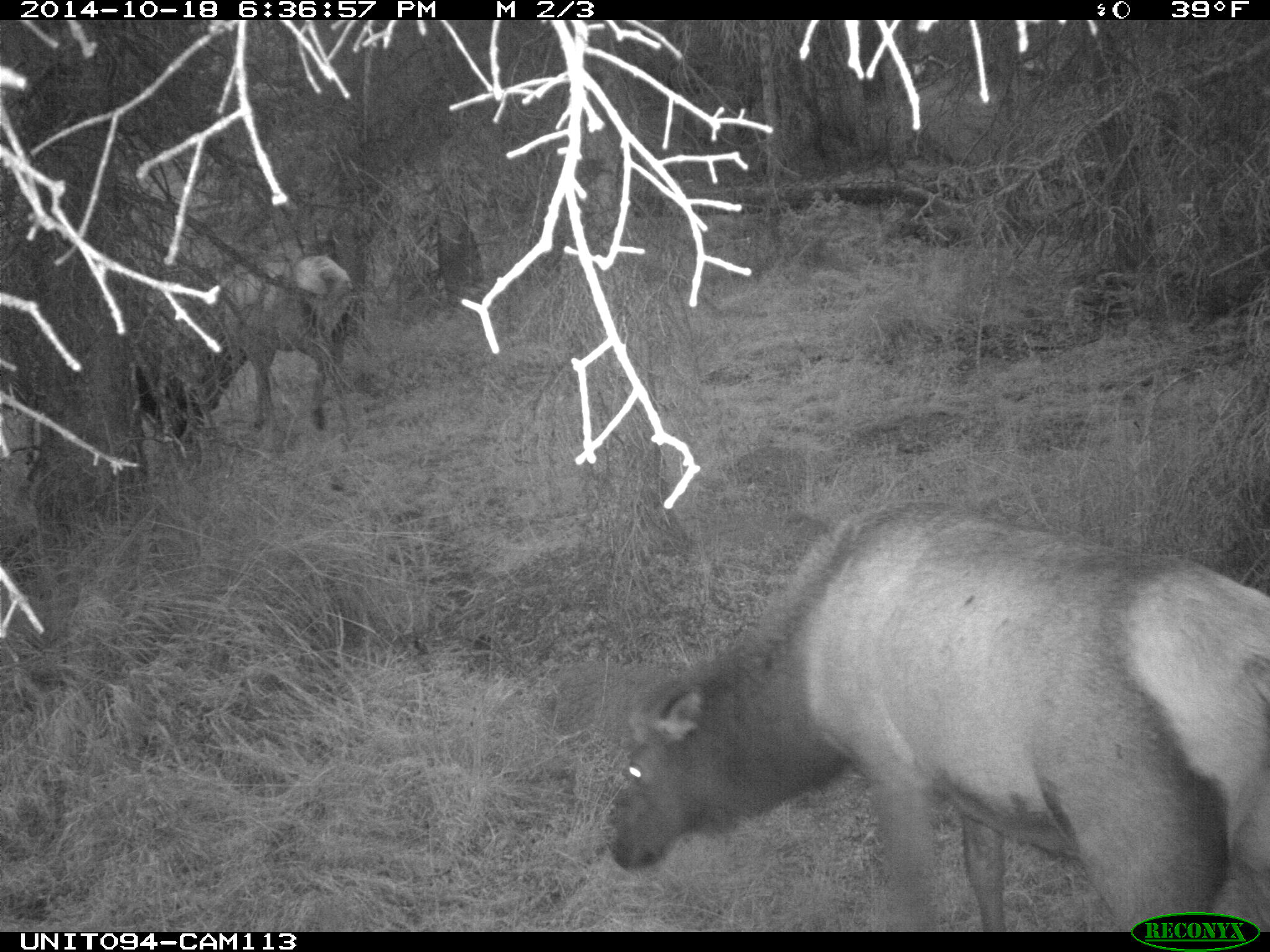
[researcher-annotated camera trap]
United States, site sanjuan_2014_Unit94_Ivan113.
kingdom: Animalia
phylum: Chordata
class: Mammalia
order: Artiodactyla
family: Cervidae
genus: Cervus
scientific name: Cervus elaphus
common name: red deer